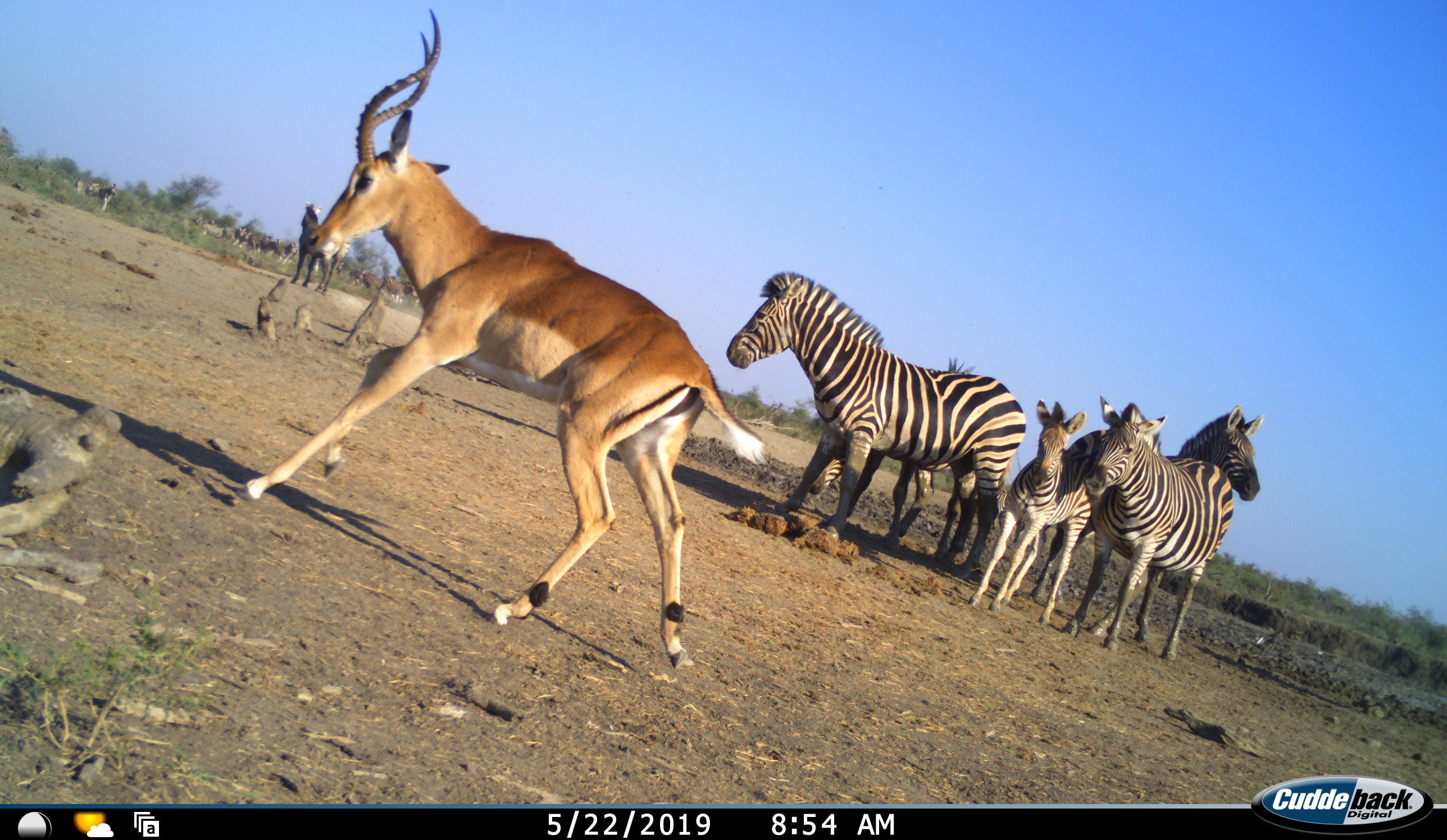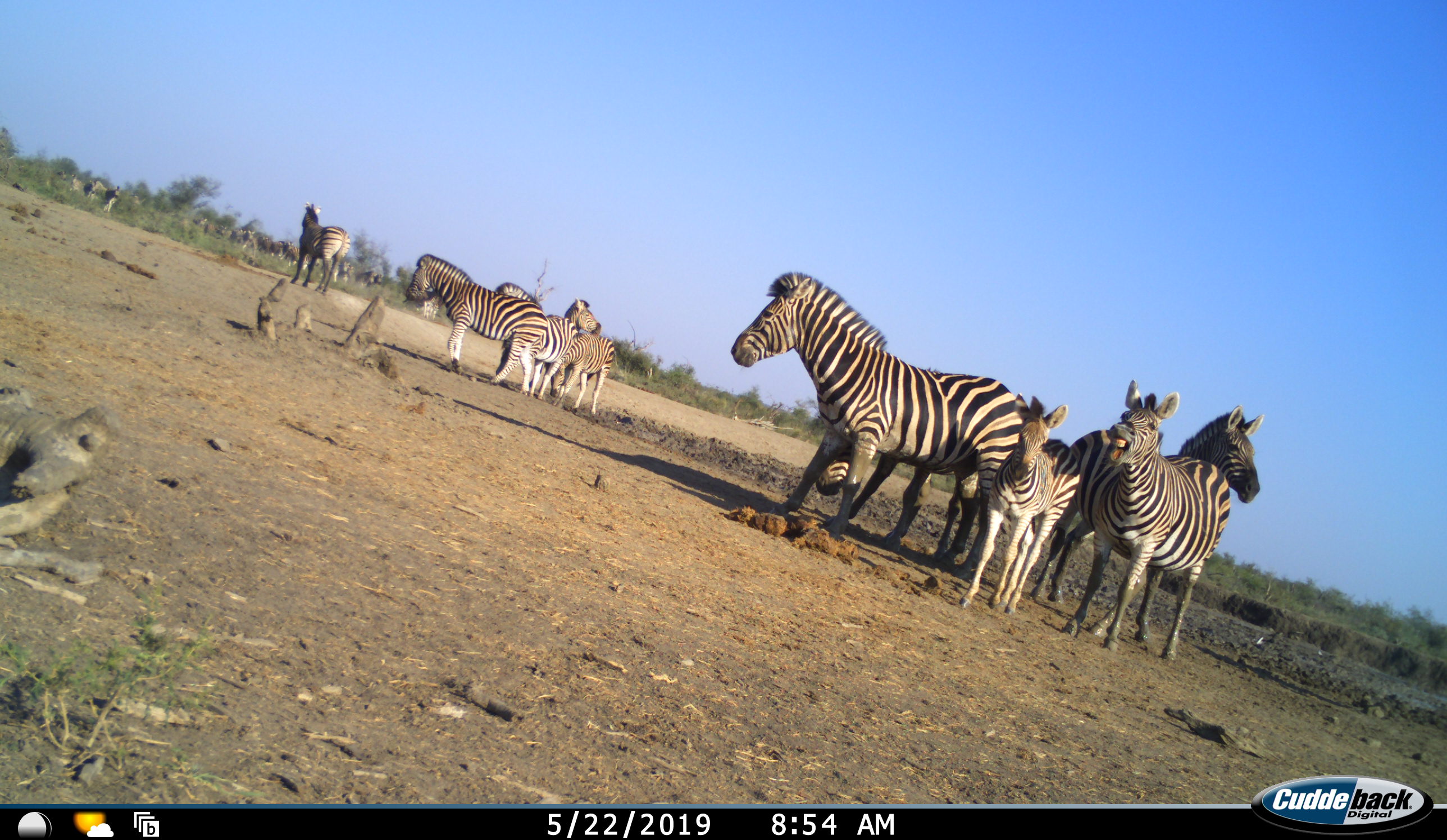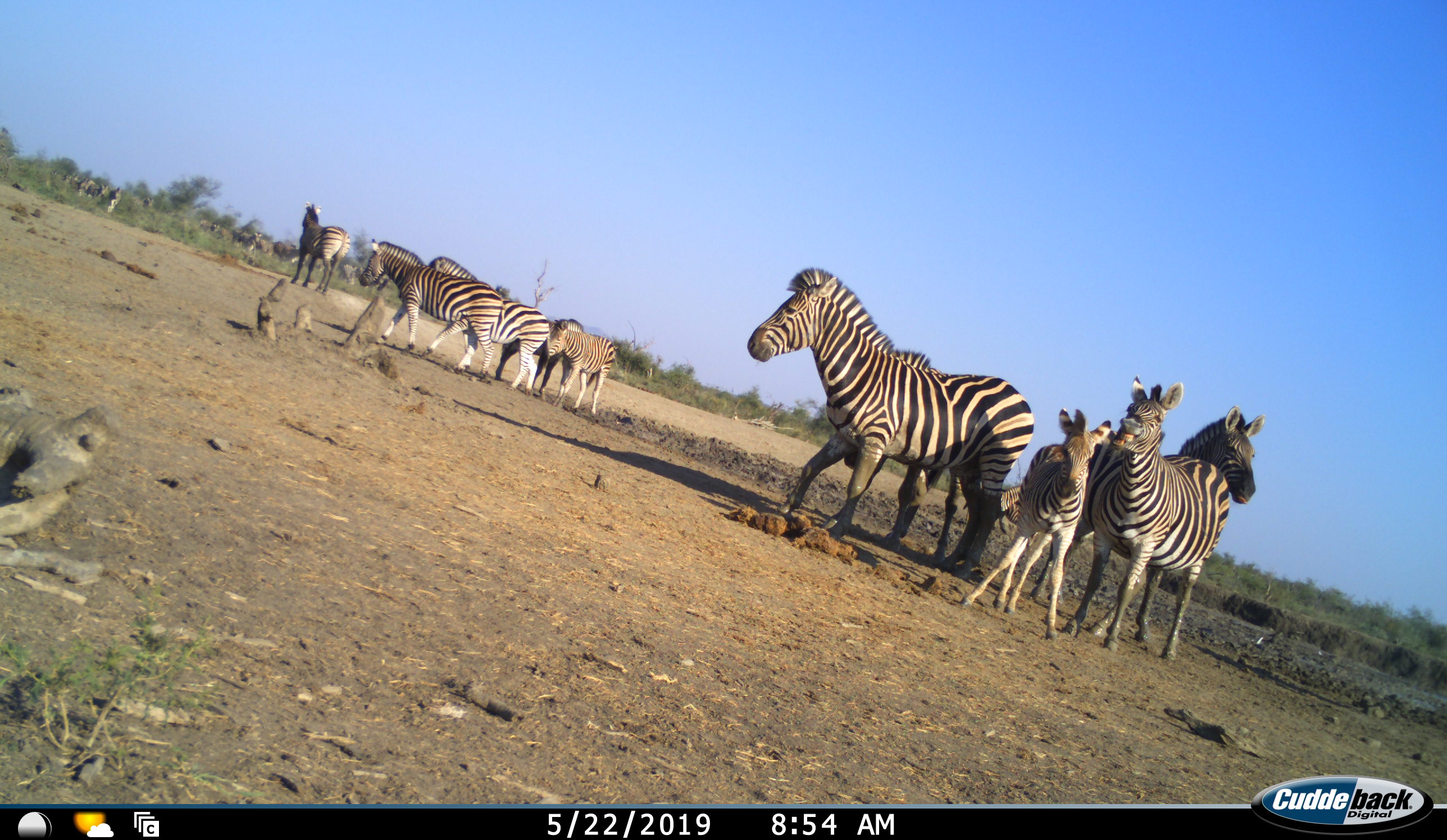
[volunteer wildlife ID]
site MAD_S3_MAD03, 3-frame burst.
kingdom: Animalia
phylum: Chordata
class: Mammalia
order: Artiodactyla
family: Bovidae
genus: Aepyceros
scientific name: Aepyceros melampus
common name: impala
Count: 1.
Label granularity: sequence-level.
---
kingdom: Animalia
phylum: Chordata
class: Mammalia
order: Perissodactyla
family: Equidae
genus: Equus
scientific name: Equus quagga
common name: plains zebra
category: zebraplains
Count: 11-50.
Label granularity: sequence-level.